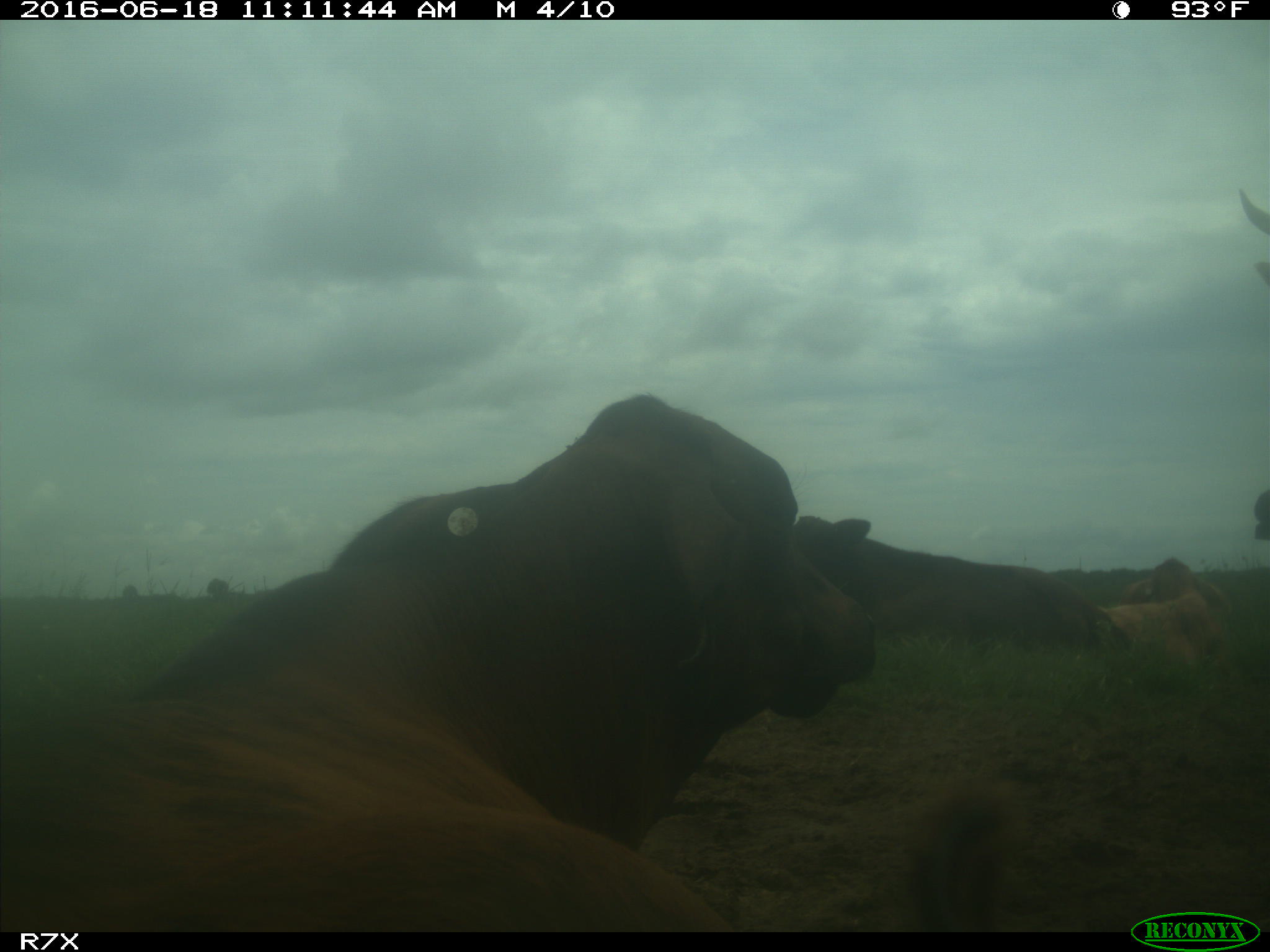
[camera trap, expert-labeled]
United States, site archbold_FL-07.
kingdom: Animalia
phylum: Chordata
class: Mammalia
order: Artiodactyla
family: Bovidae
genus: Bos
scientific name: Bos taurus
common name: domestic cow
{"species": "Bos taurus (domestic cow)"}